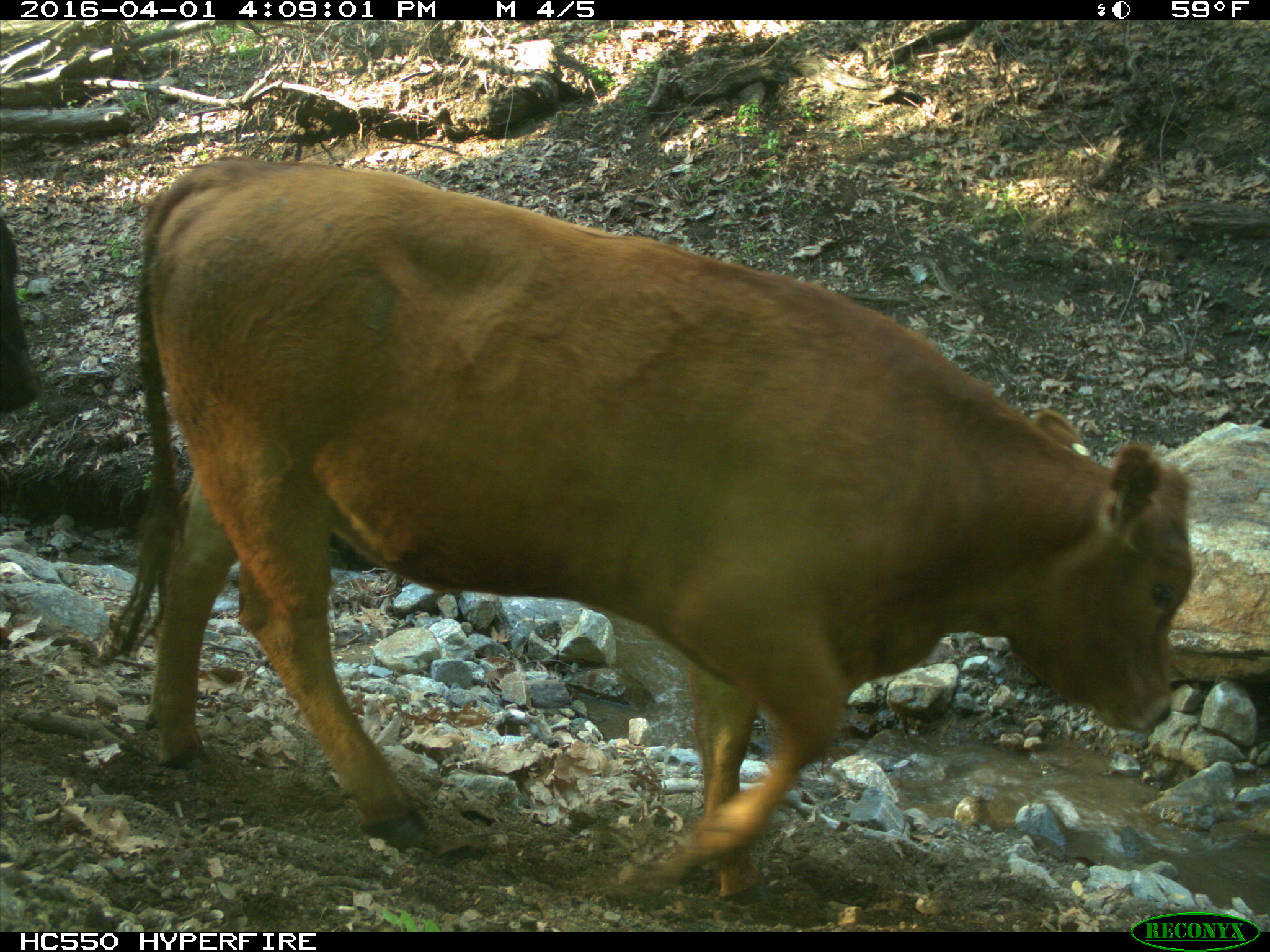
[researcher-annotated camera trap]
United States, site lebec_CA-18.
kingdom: Animalia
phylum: Chordata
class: Mammalia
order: Artiodactyla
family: Bovidae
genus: Bos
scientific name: Bos taurus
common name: domestic cow